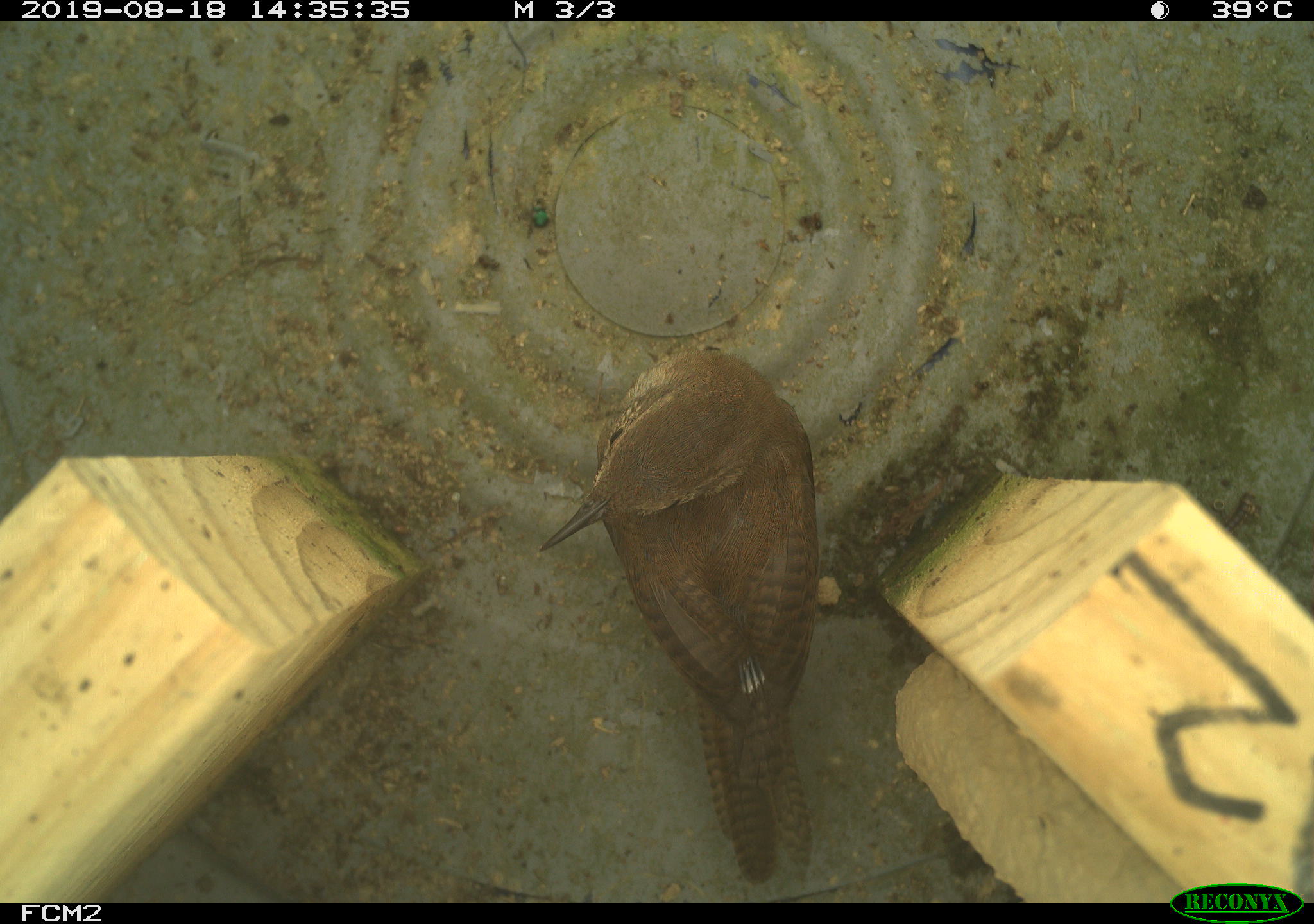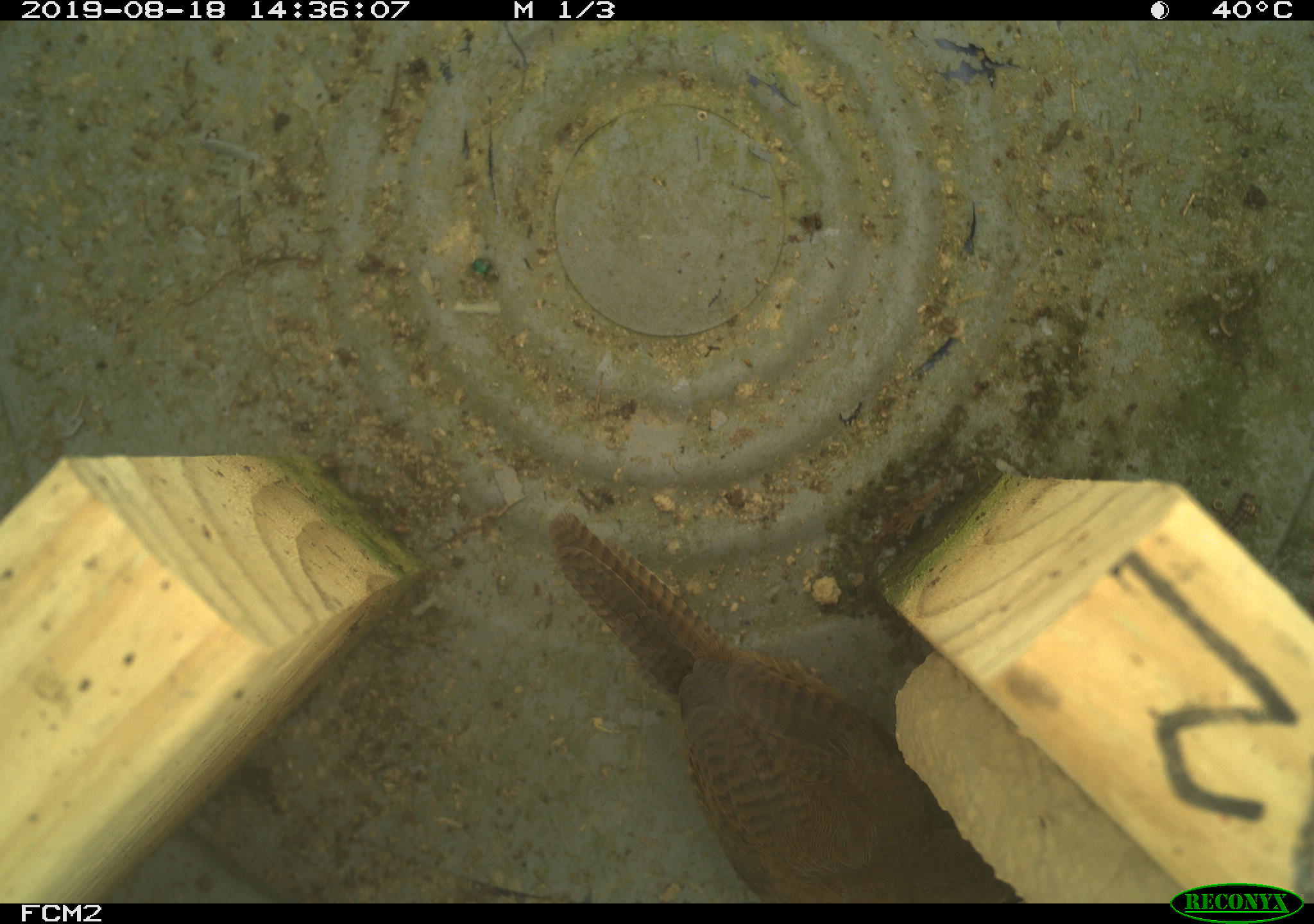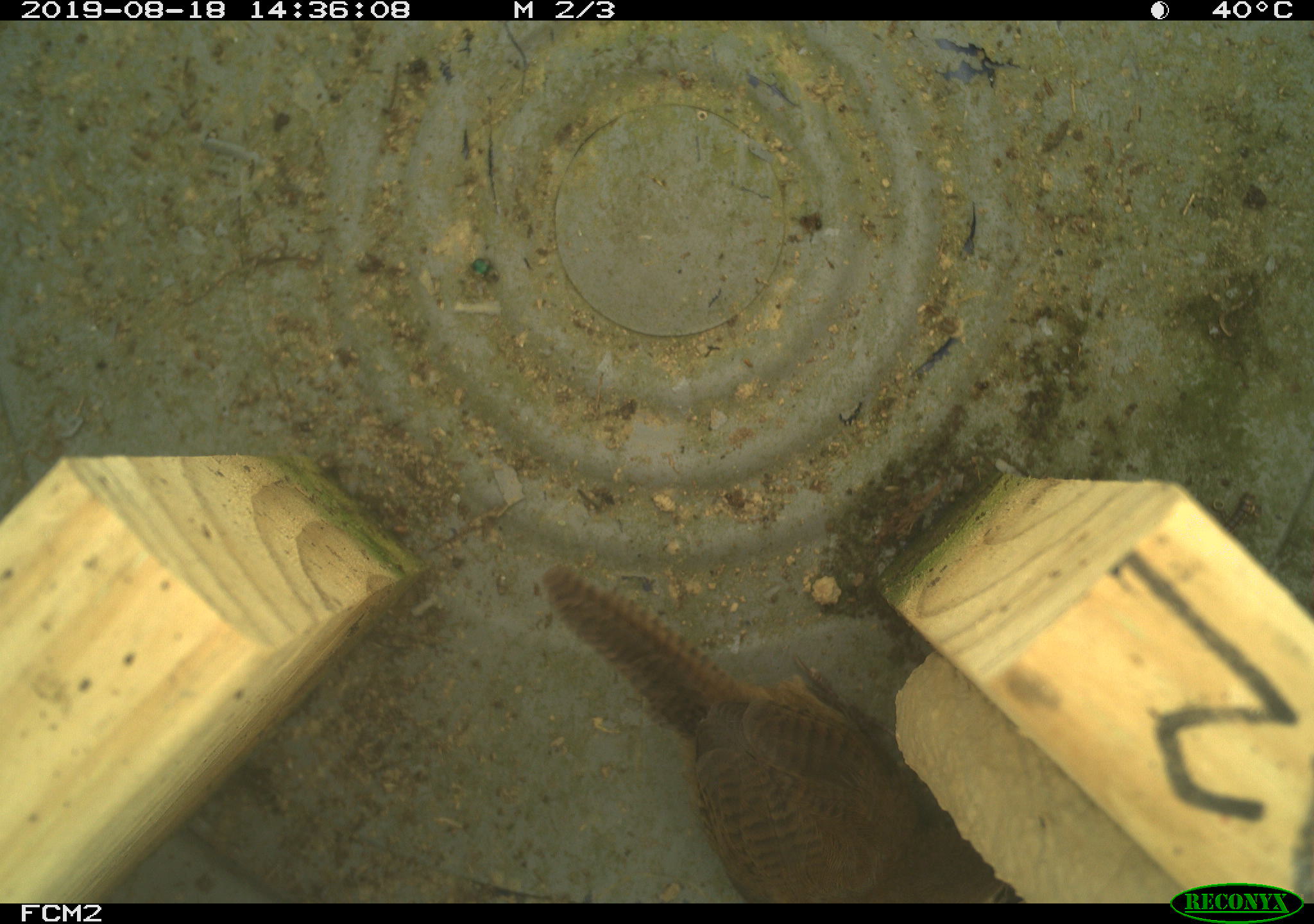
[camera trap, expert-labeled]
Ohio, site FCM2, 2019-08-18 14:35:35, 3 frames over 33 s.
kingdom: Animalia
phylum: Chordata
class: Aves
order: Passeriformes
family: Troglodytidae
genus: Troglodytes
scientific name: Troglodytes aedon aedon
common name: northern house wren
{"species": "northern house wren (Troglodytes aedon aedon)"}